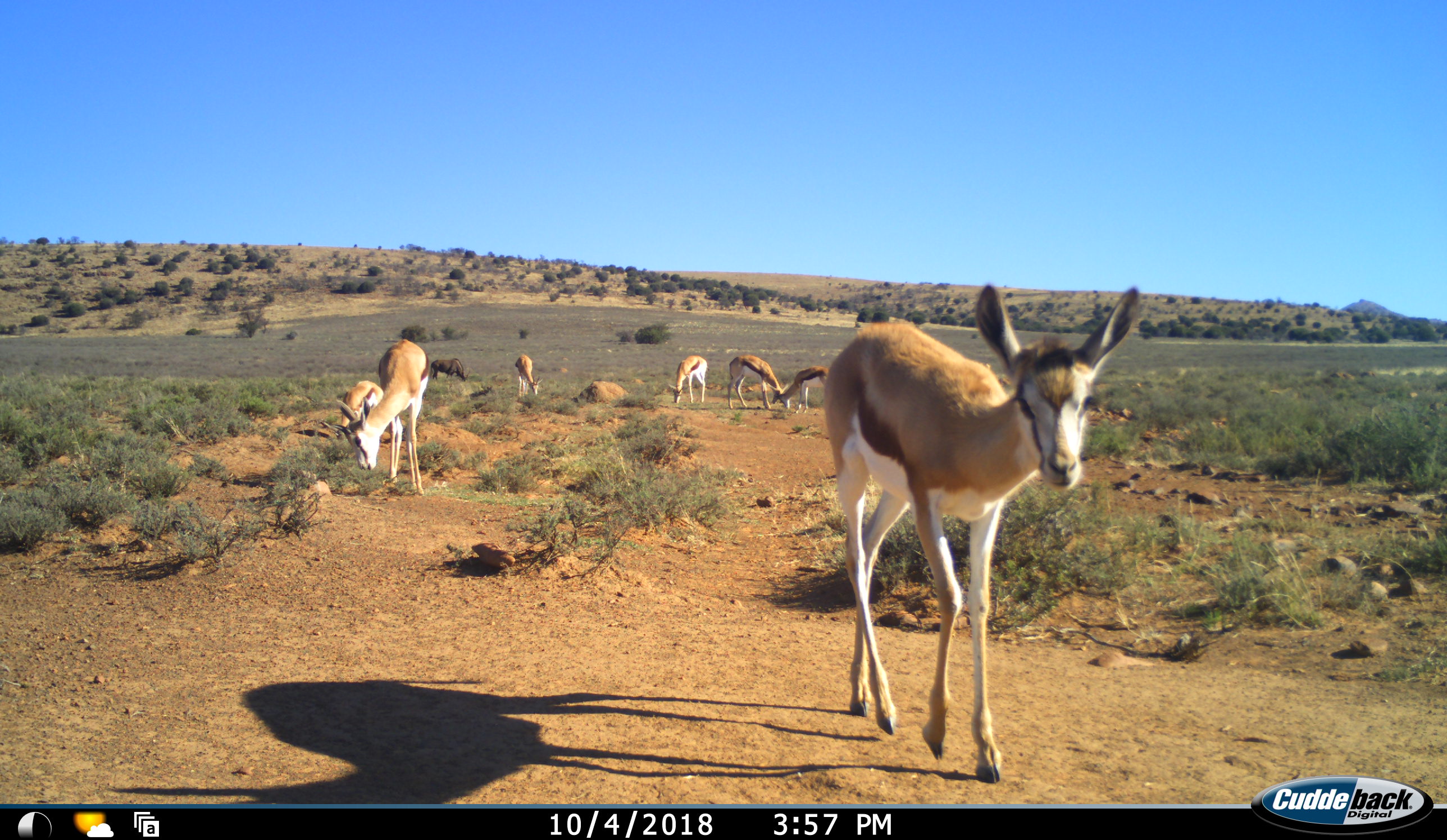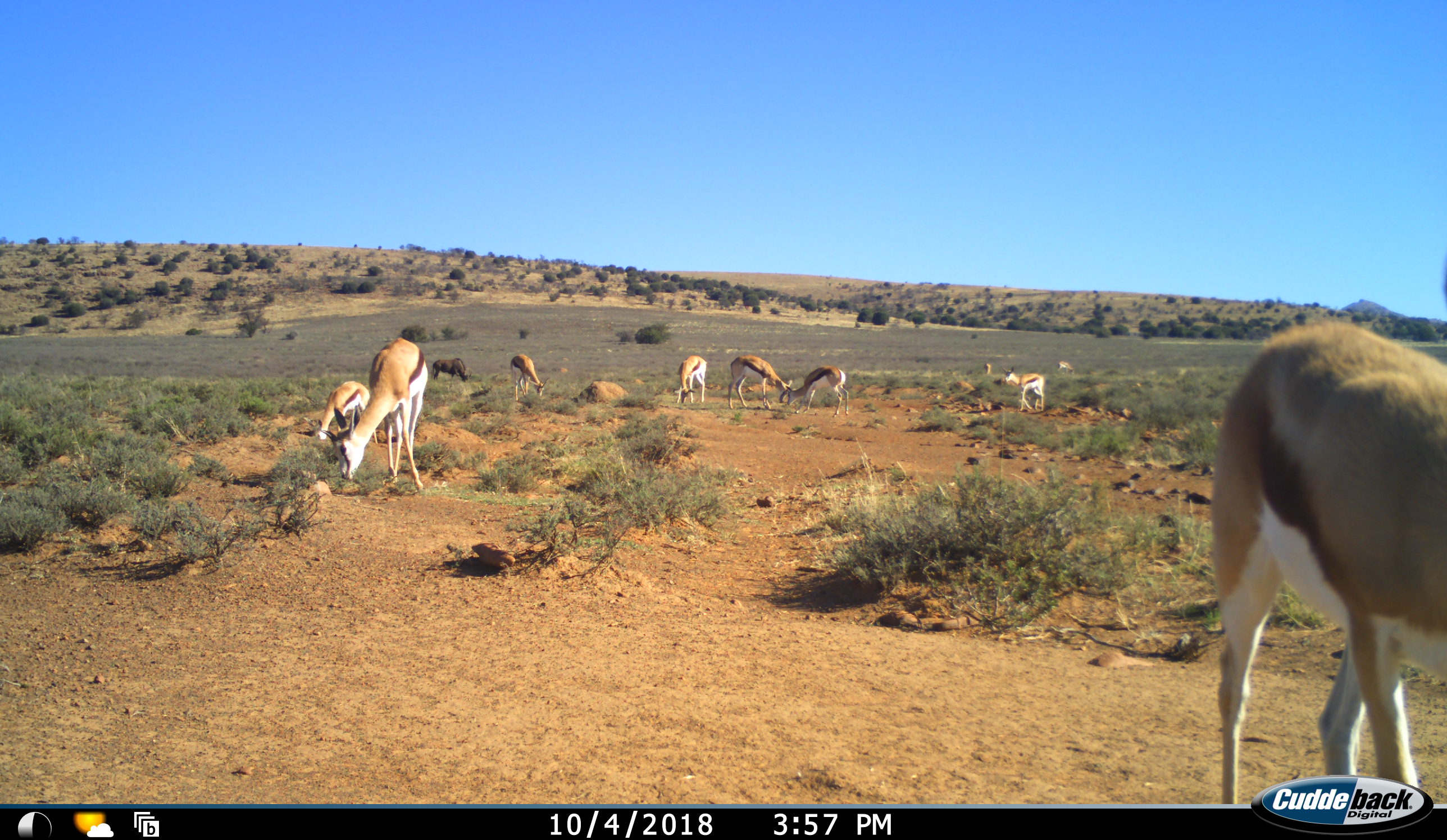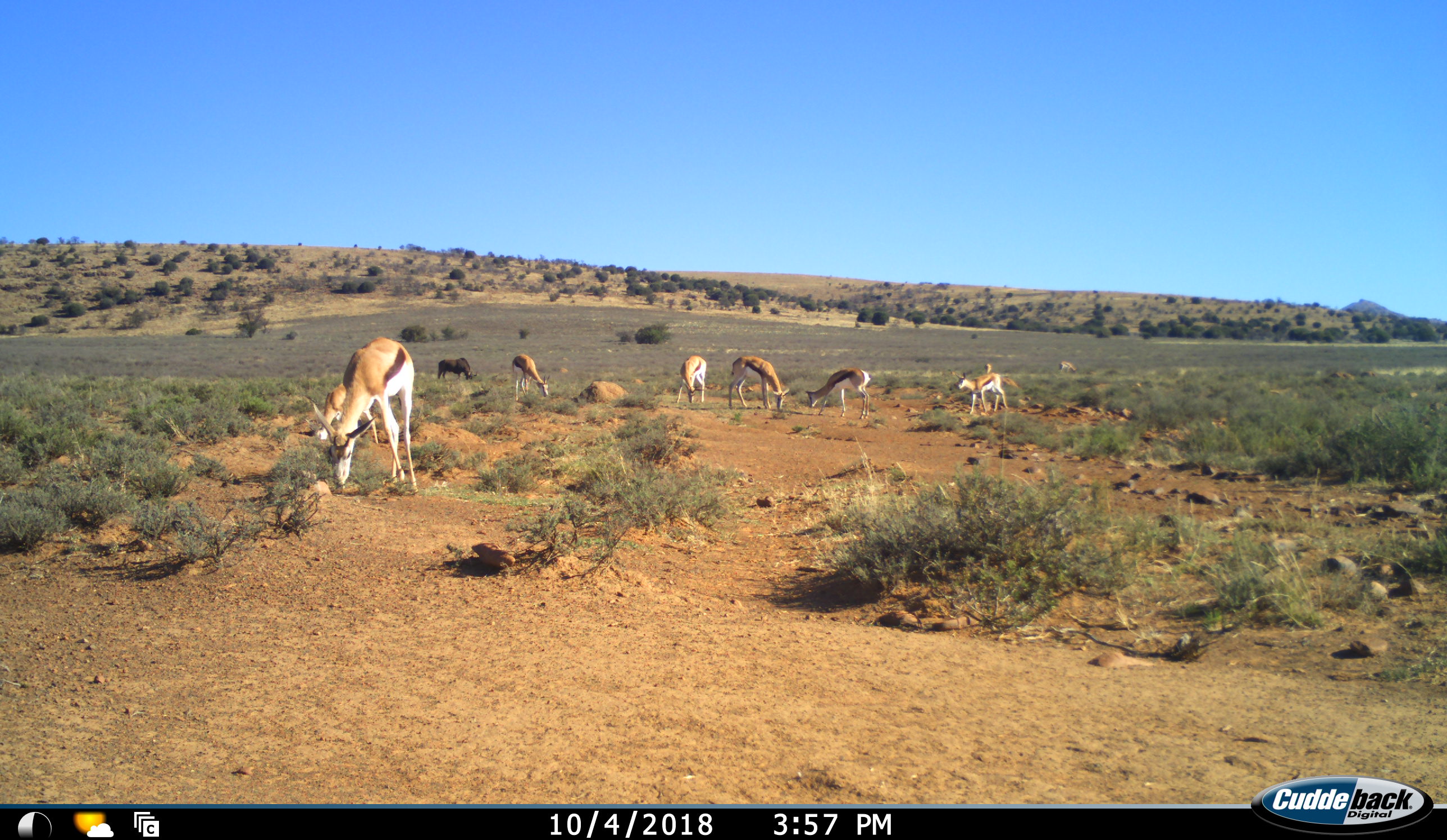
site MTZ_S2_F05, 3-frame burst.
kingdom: Animalia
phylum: Chordata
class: Mammalia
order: Artiodactyla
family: Bovidae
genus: Antidorcas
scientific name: Antidorcas marsupialis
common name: springbok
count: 10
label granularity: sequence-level